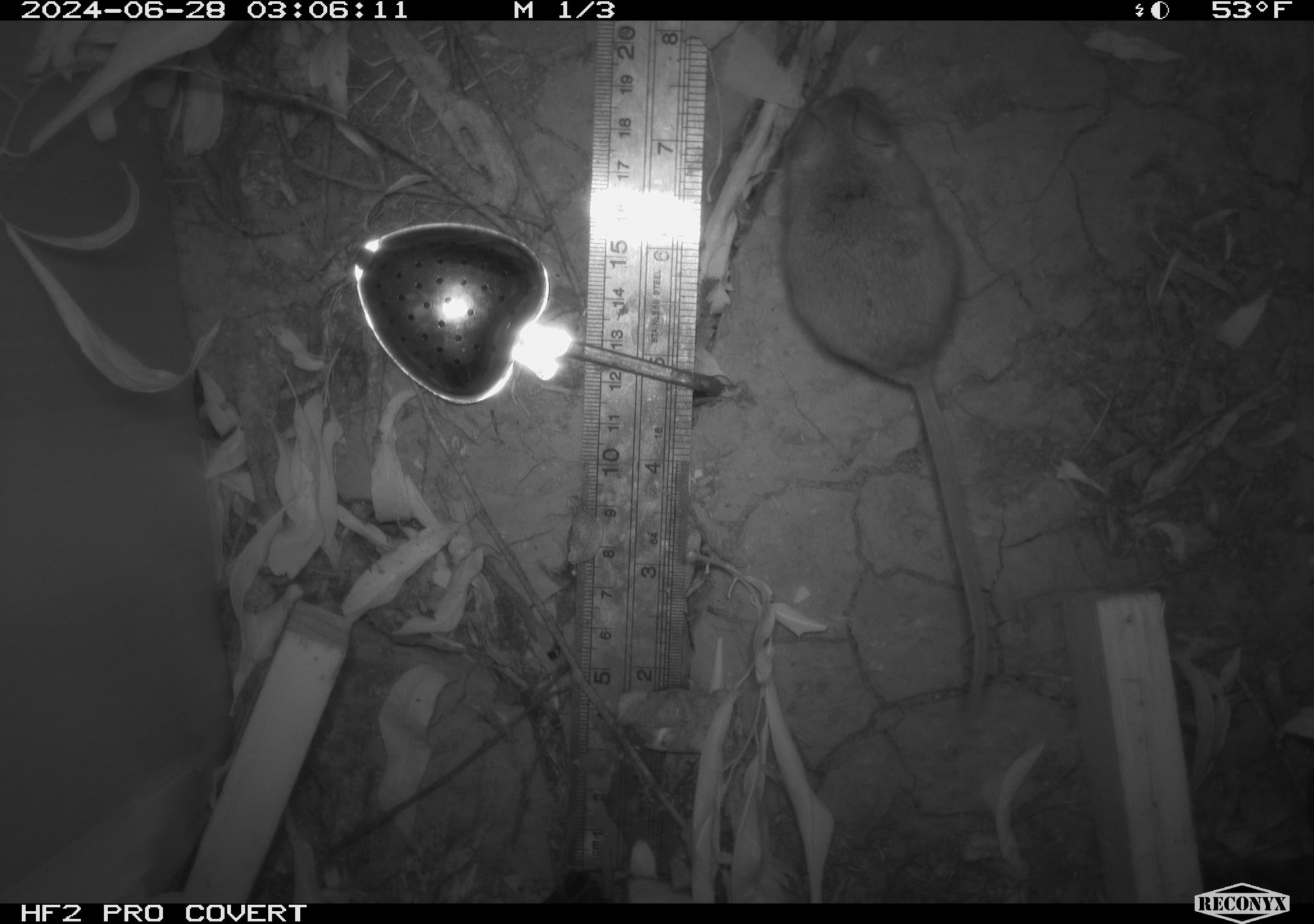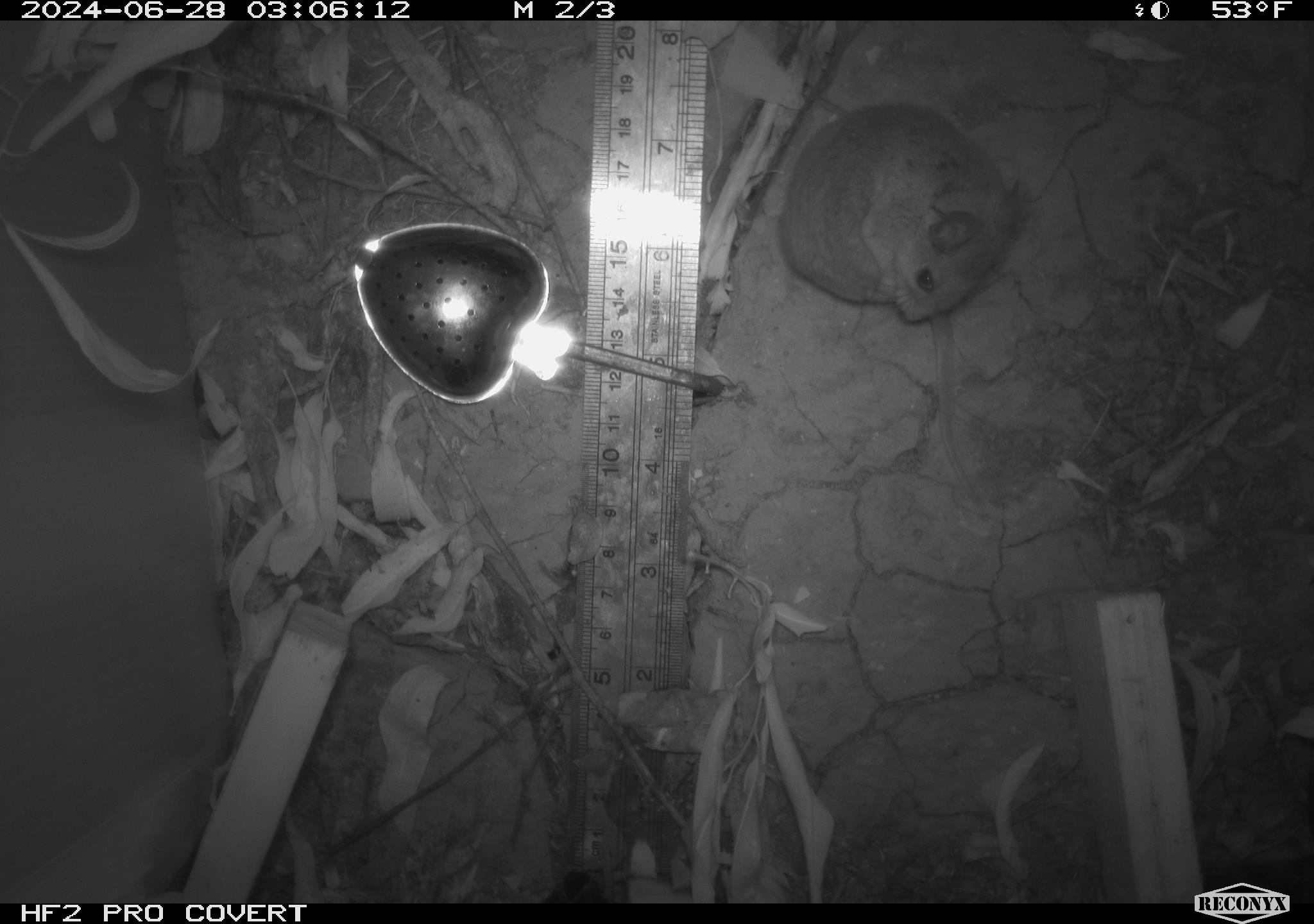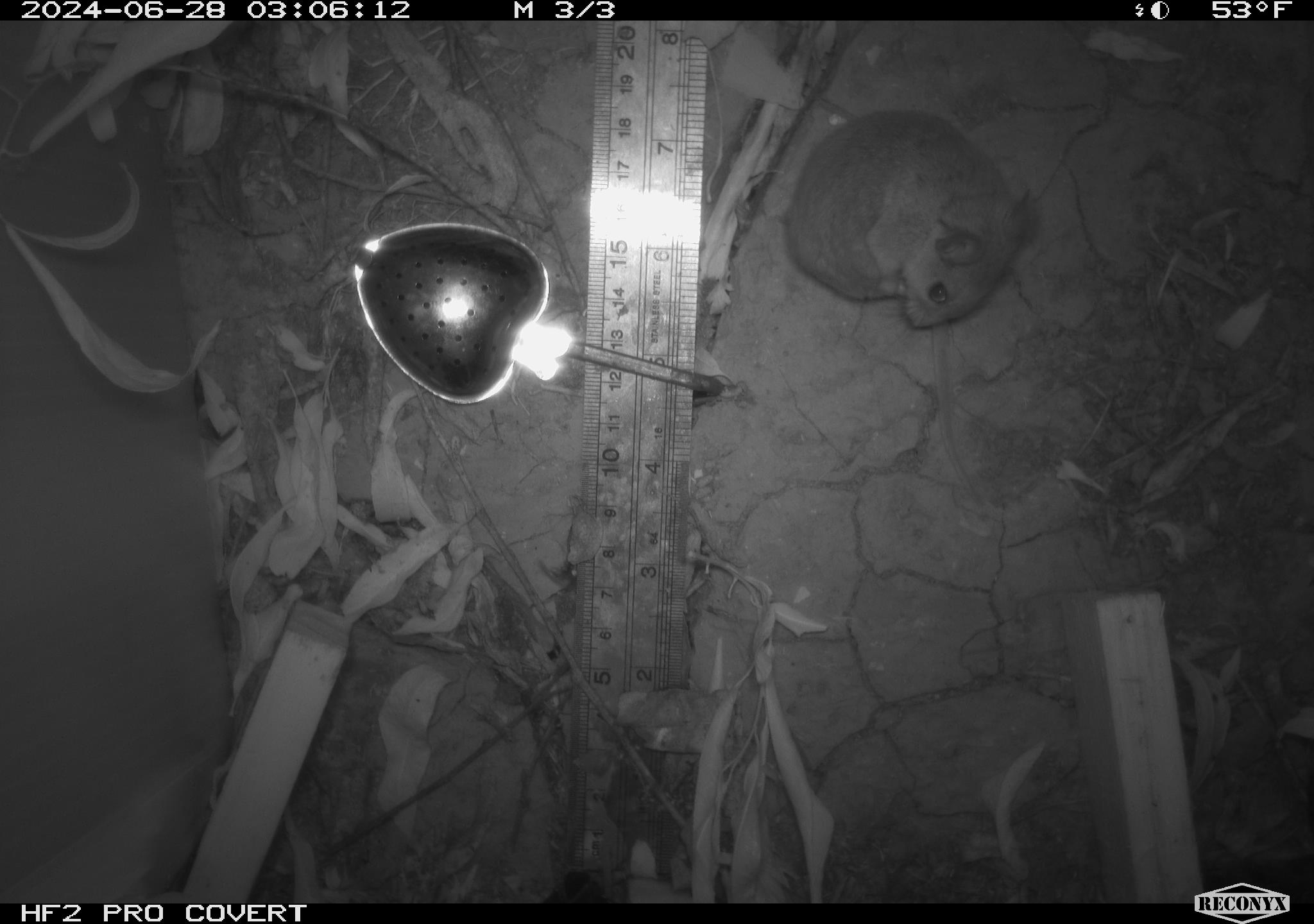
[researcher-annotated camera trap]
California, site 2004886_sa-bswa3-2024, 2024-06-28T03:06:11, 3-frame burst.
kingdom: Animalia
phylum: Chordata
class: Mammalia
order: Rodentia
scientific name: Rodentia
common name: mouse species